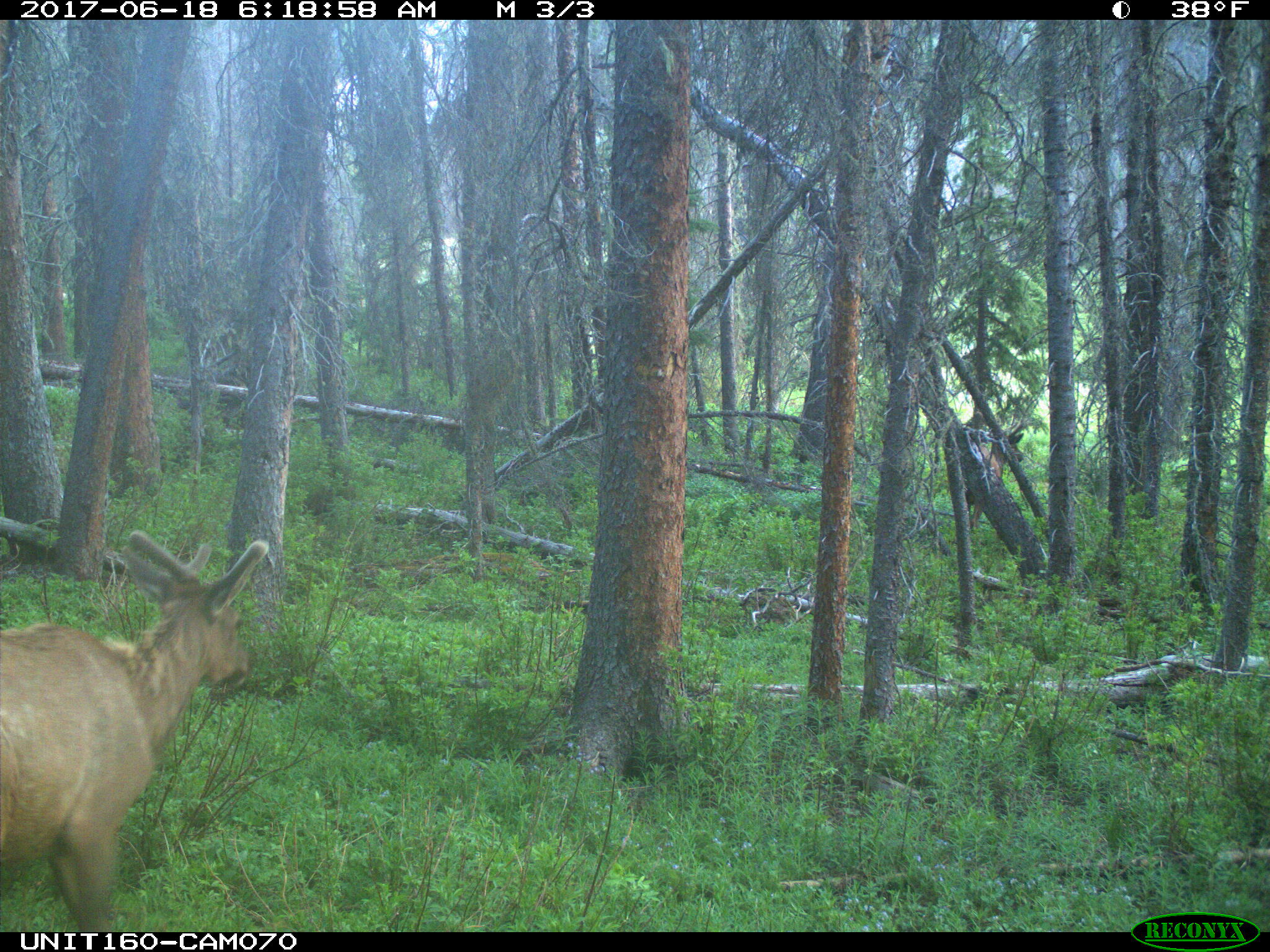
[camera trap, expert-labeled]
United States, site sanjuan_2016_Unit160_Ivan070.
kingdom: Animalia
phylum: Chordata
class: Mammalia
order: Artiodactyla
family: Cervidae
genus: Cervus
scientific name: Cervus elaphus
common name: red deer